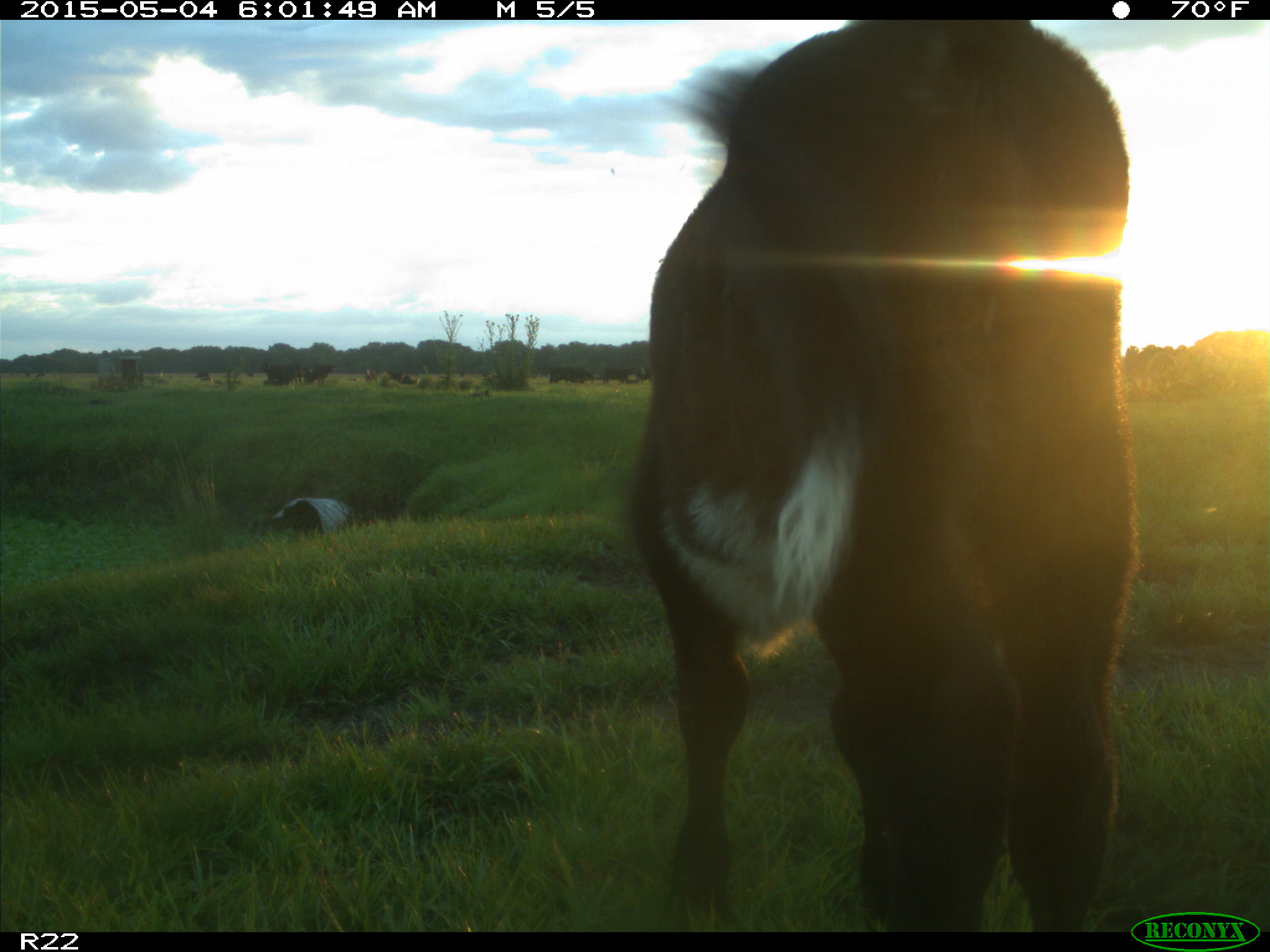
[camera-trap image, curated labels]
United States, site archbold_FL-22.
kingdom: Animalia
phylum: Chordata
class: Mammalia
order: Artiodactyla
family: Bovidae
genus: Bos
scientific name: Bos taurus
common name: domestic cow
Bos taurus (domestic cow).